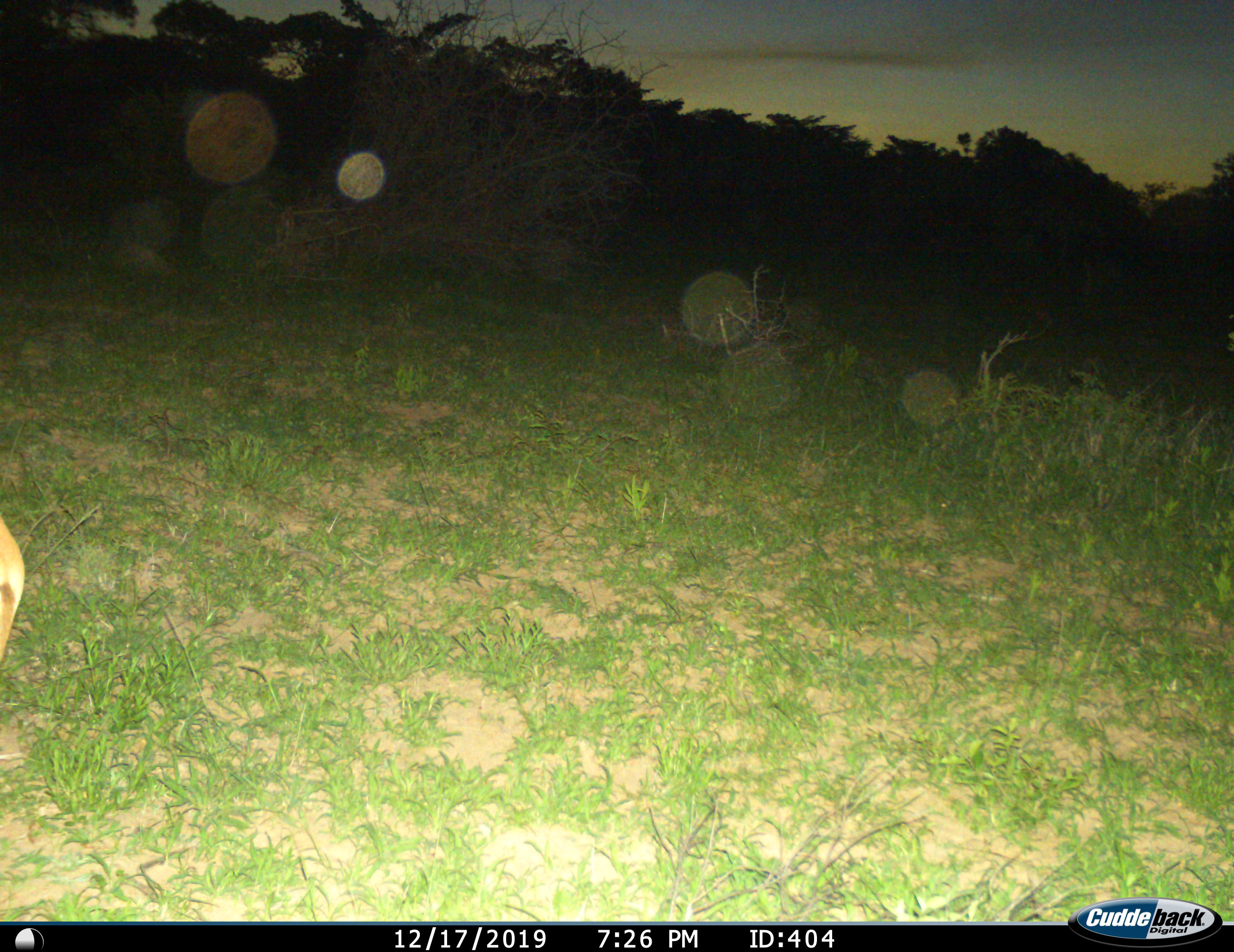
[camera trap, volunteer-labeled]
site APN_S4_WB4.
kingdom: Animalia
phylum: Chordata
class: Mammalia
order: Artiodactyla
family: Bovidae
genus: Aepyceros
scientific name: Aepyceros melampus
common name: impala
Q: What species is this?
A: Impala (Aepyceros melampus).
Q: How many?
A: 1.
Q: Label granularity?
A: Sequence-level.